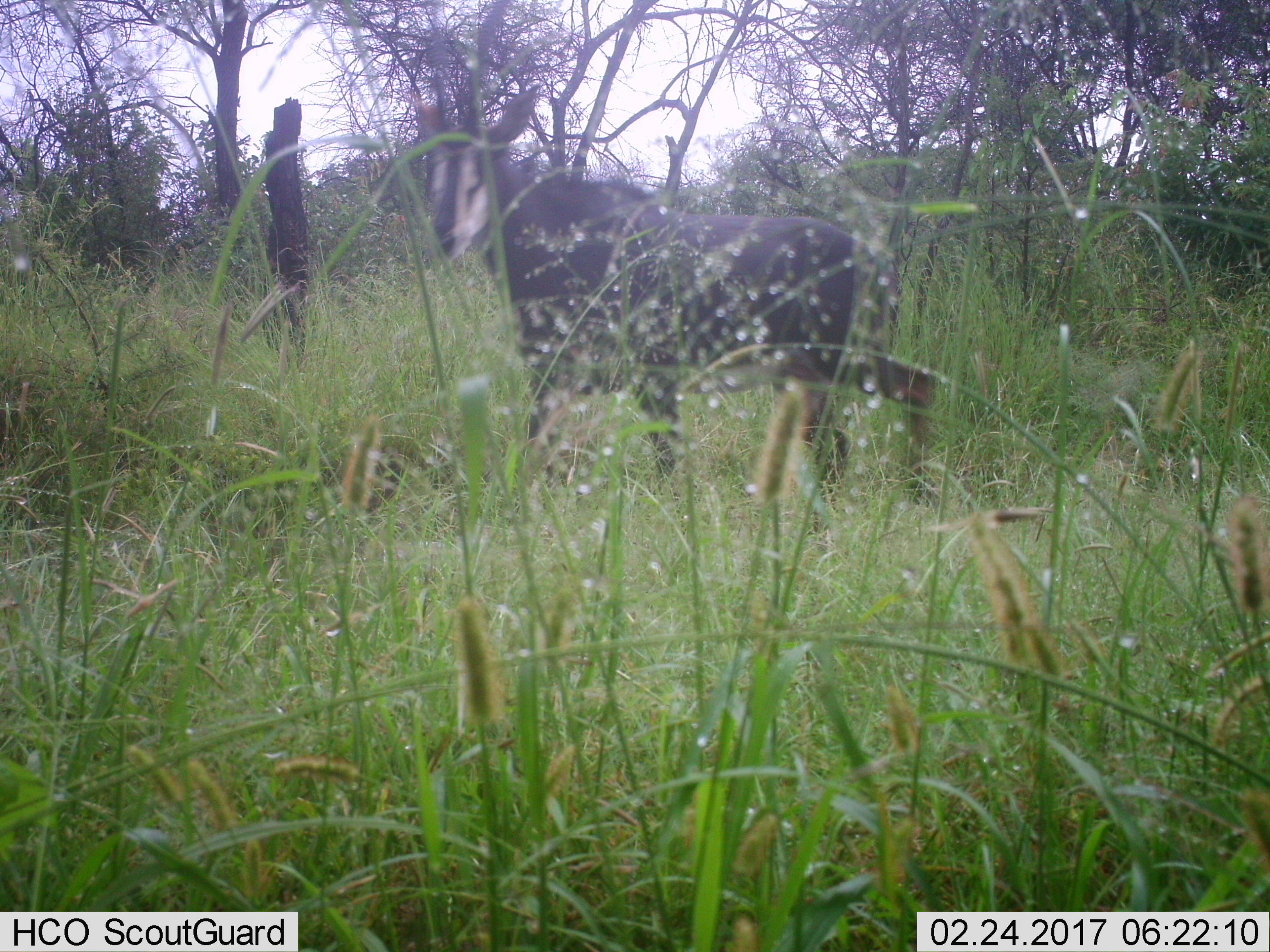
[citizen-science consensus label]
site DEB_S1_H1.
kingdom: Animalia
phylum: Chordata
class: Mammalia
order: Artiodactyla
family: Bovidae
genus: Hippotragus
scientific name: Hippotragus niger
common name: sable antelope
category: sable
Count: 1.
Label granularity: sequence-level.